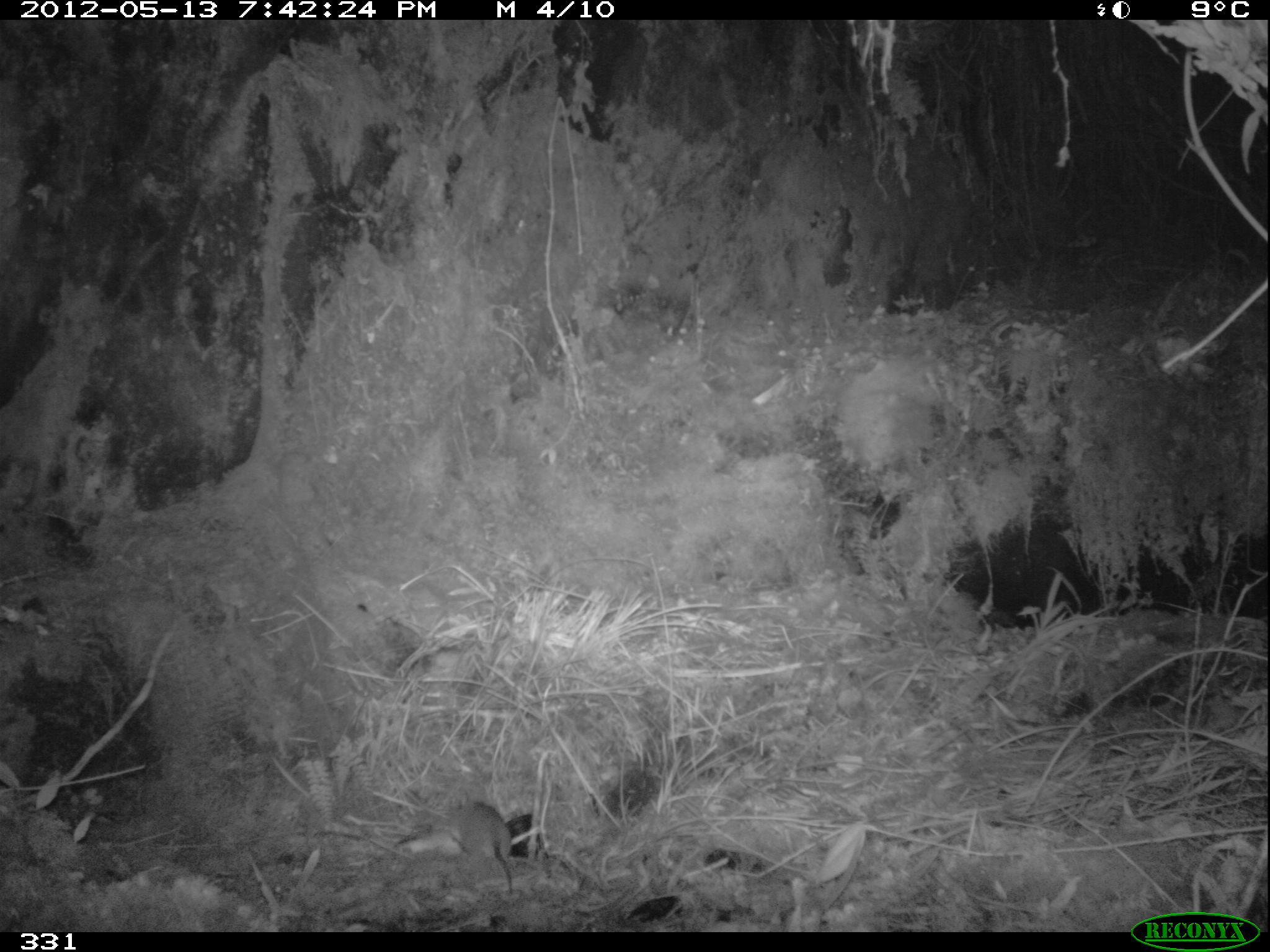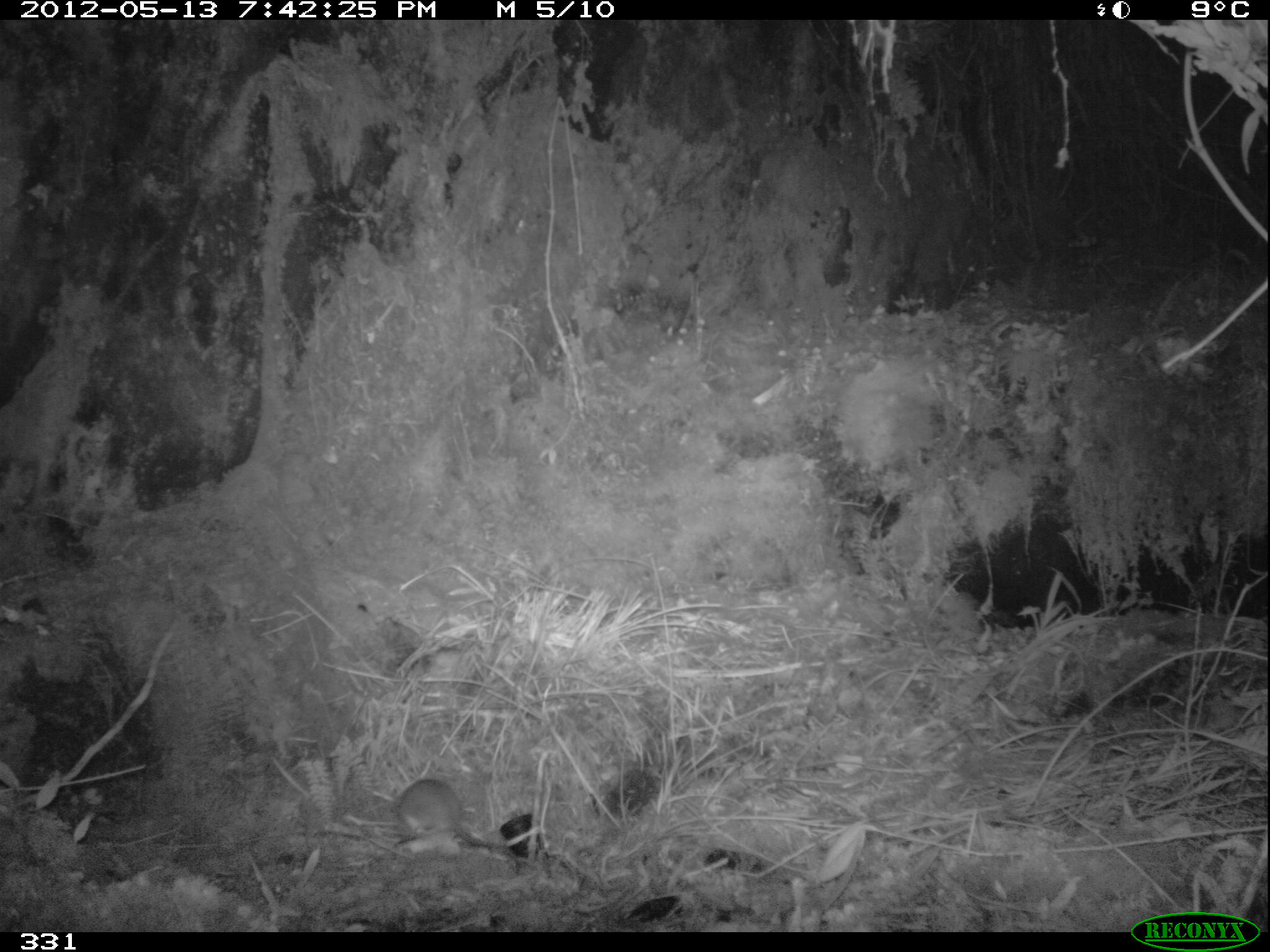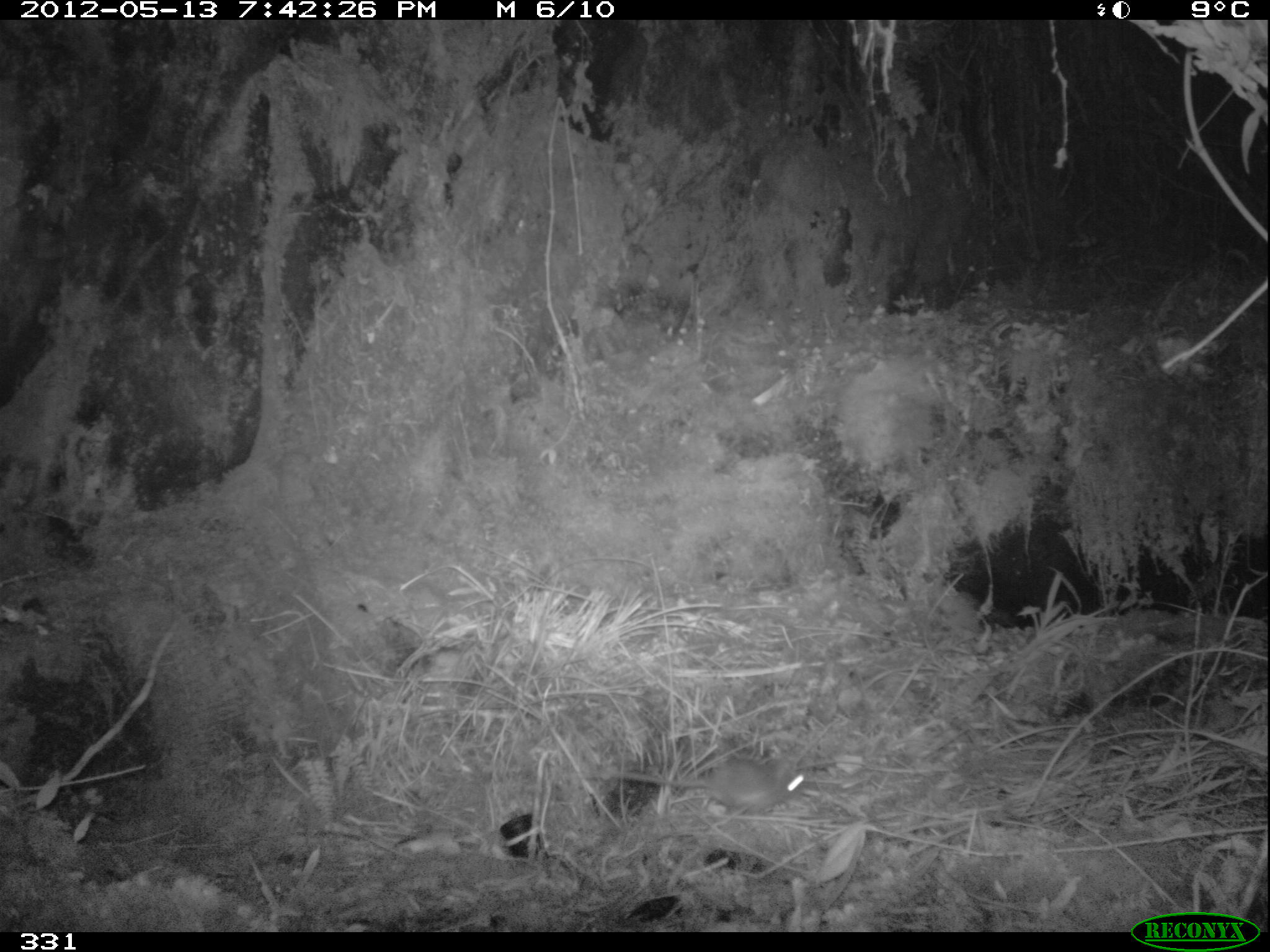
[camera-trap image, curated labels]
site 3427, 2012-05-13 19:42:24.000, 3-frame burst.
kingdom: Animalia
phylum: Chordata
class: Mammalia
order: Rodentia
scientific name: Rodentia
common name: rodents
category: unknown rodent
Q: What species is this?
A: Unknown rodent (rodents) (Rodentia).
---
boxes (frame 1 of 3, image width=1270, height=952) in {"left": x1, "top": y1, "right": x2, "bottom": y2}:
unknown rodent: {"left": 454, "top": 802, "right": 515, "bottom": 896}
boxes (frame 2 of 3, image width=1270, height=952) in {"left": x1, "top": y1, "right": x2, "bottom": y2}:
unknown rodent: {"left": 394, "top": 777, "right": 540, "bottom": 866}